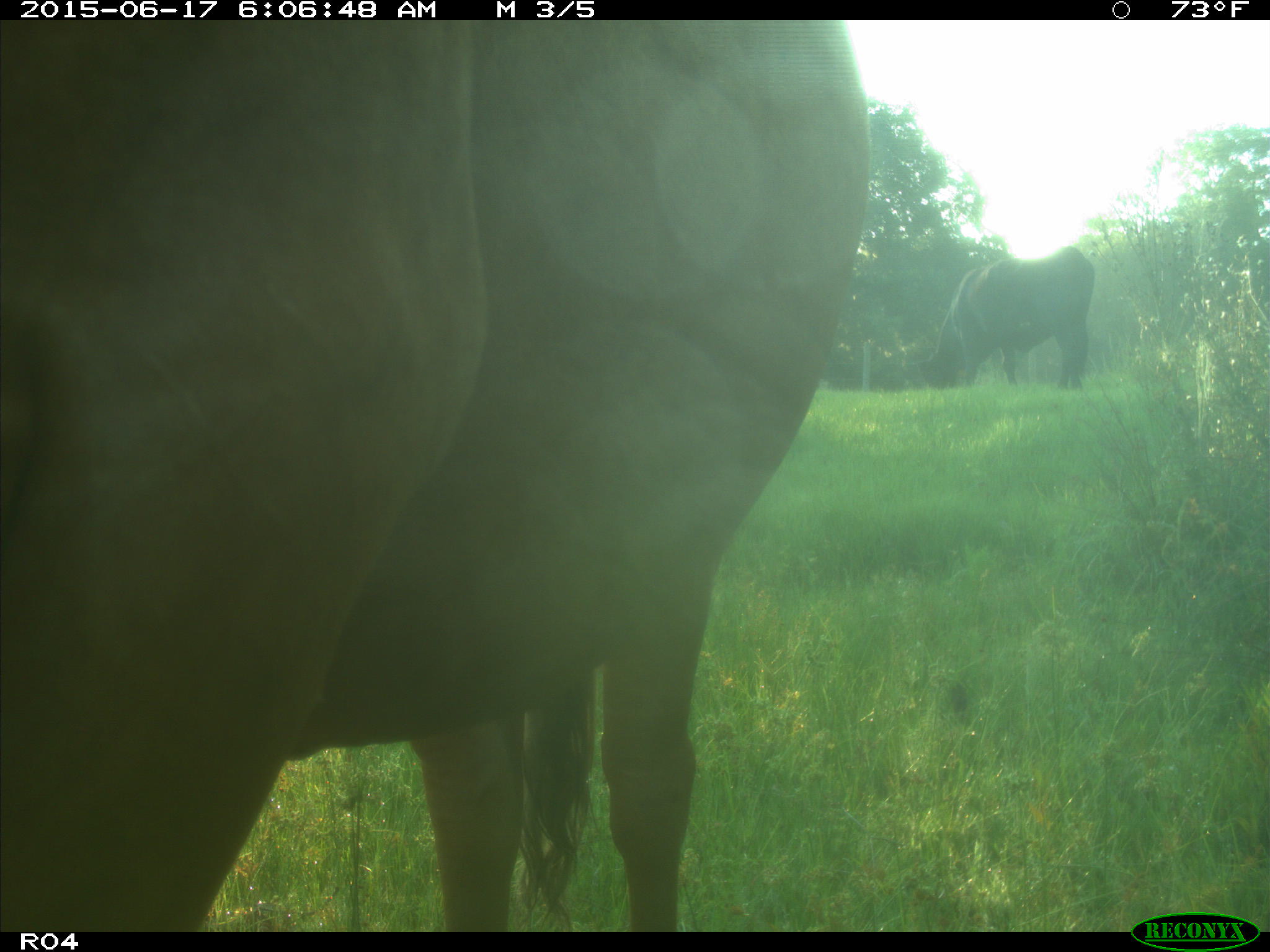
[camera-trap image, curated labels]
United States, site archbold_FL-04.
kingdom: Animalia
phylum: Chordata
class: Mammalia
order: Artiodactyla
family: Bovidae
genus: Bos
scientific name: Bos taurus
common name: domestic cow